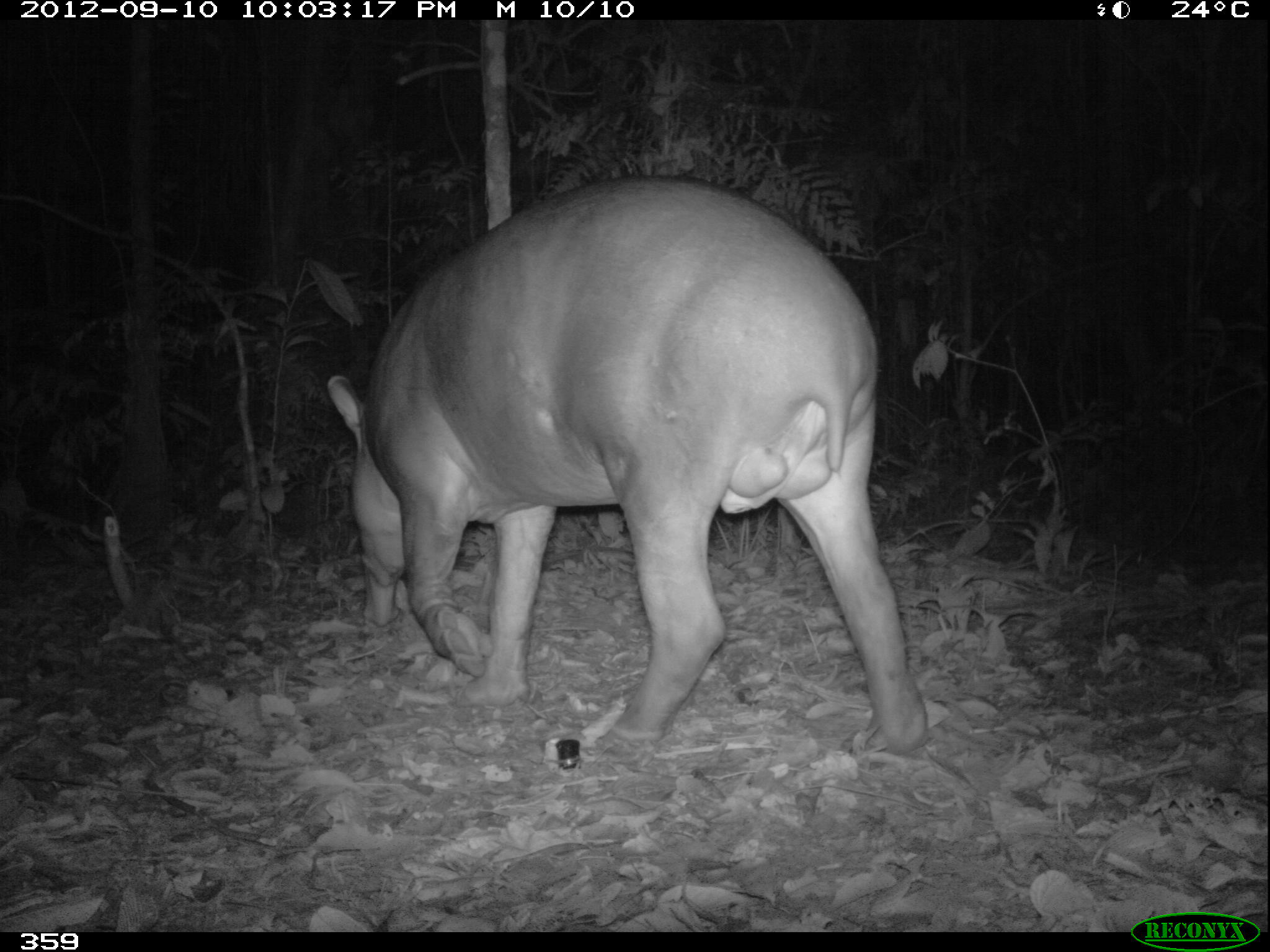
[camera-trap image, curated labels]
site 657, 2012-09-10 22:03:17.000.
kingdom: Animalia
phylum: Chordata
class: Mammalia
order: Perissodactyla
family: Tapiridae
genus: Tapirus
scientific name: Tapirus terrestris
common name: south american tapir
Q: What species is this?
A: Tapirus terrestris (south american tapir).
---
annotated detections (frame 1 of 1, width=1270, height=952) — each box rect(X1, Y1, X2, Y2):
tapirus terrestris: rect(326, 172, 929, 755)